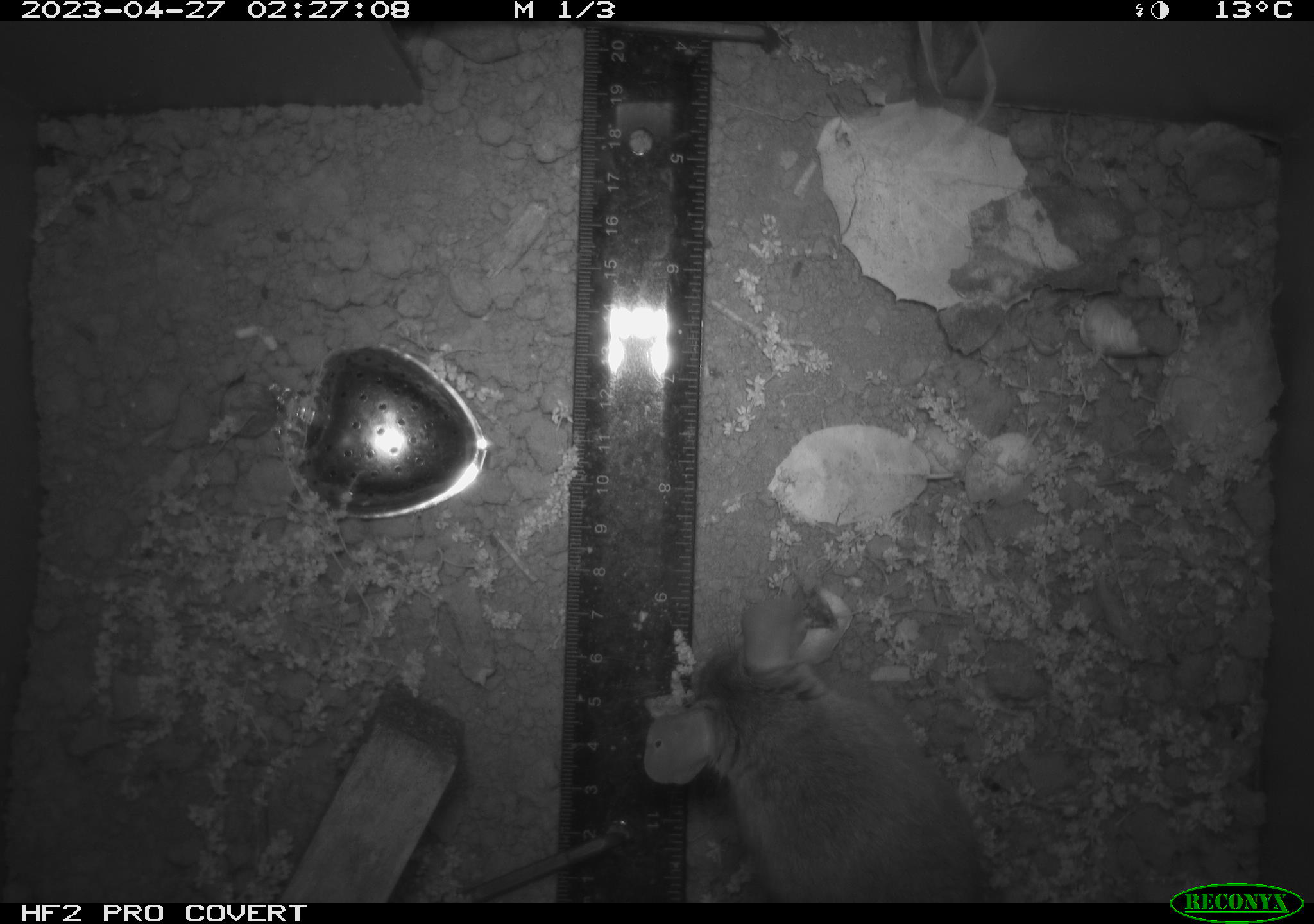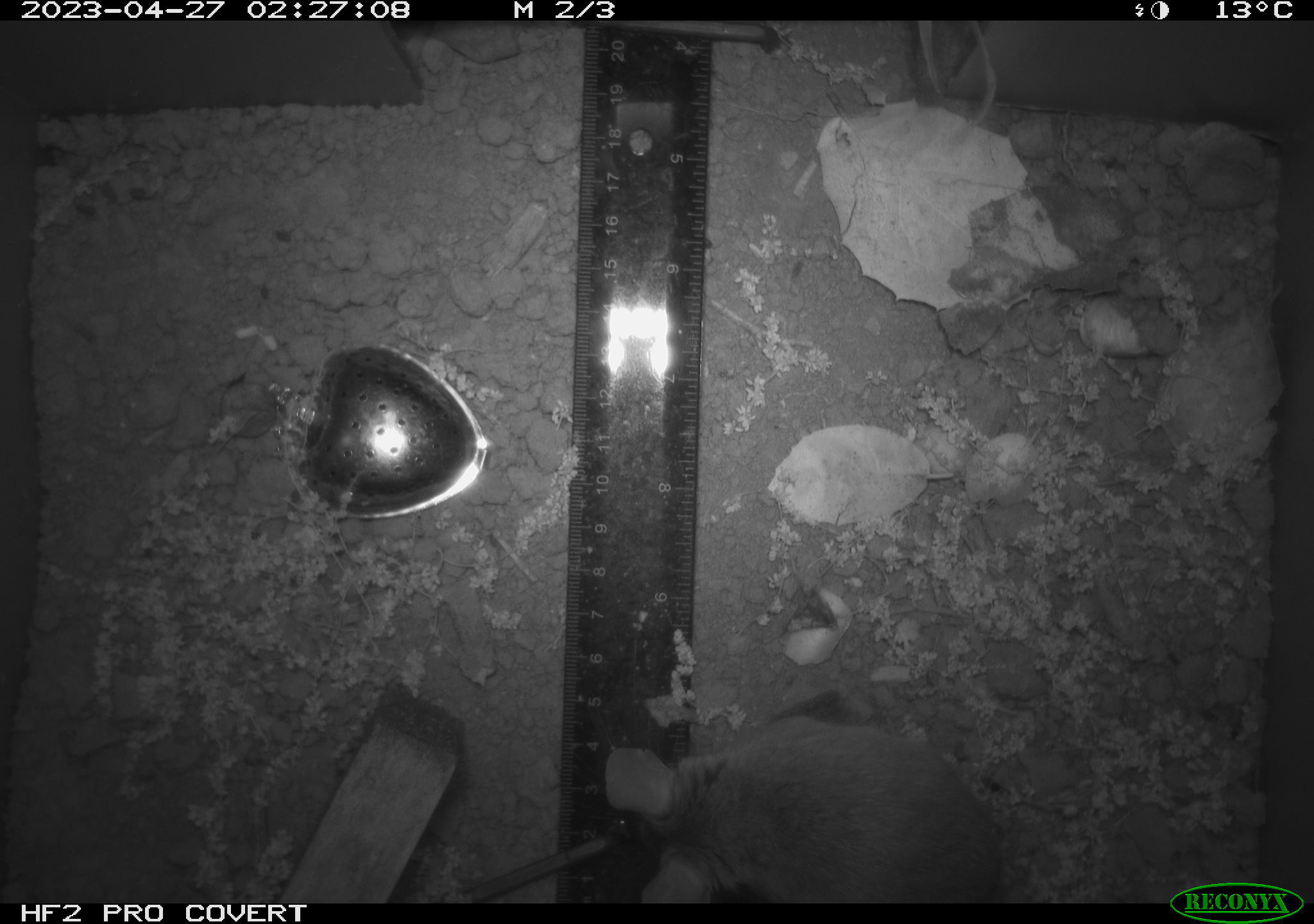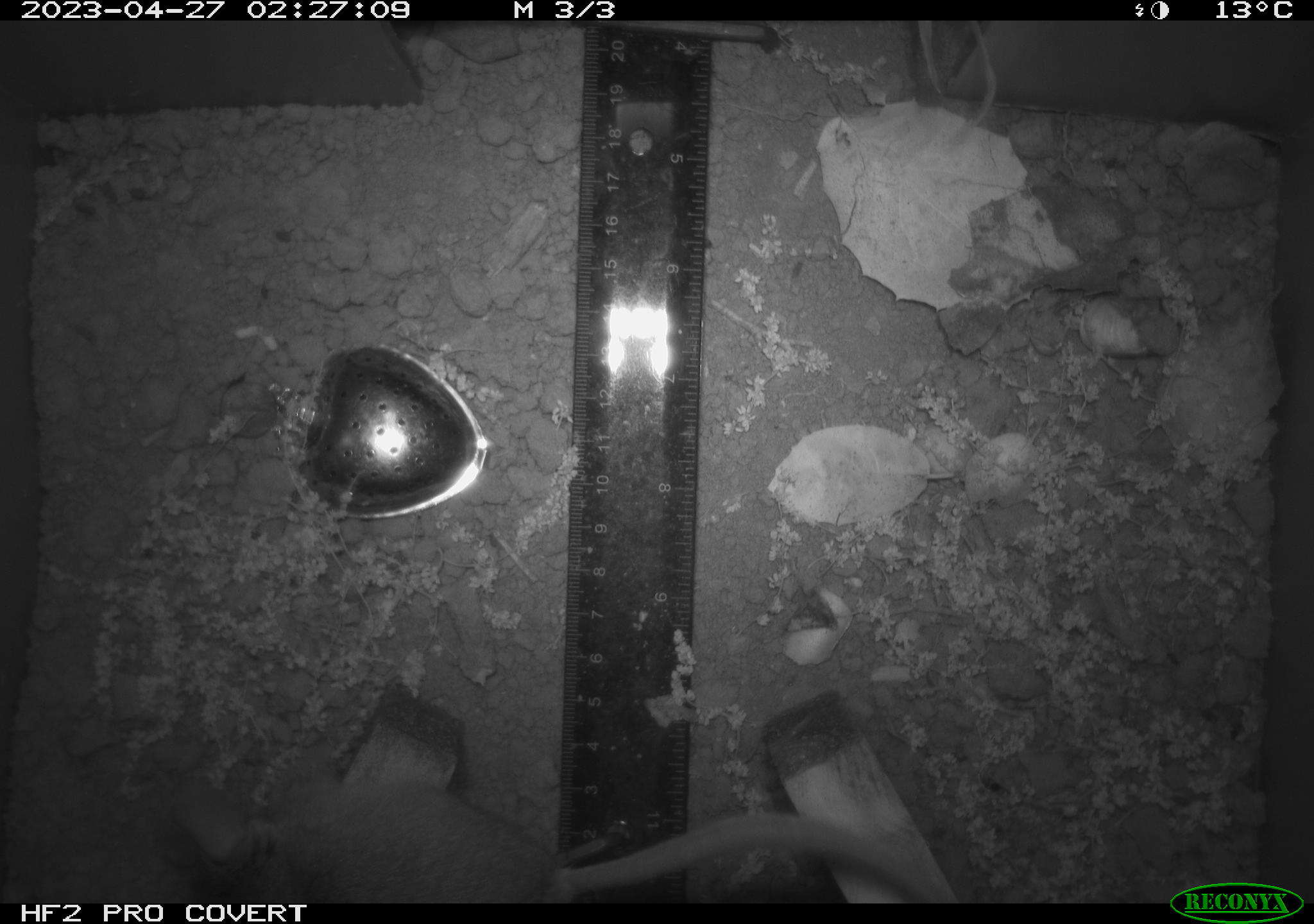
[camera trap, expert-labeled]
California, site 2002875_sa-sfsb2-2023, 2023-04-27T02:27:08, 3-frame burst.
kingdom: Animalia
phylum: Chordata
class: Mammalia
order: Rodentia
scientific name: Rodentia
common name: mouse species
Mouse species (Rodentia).